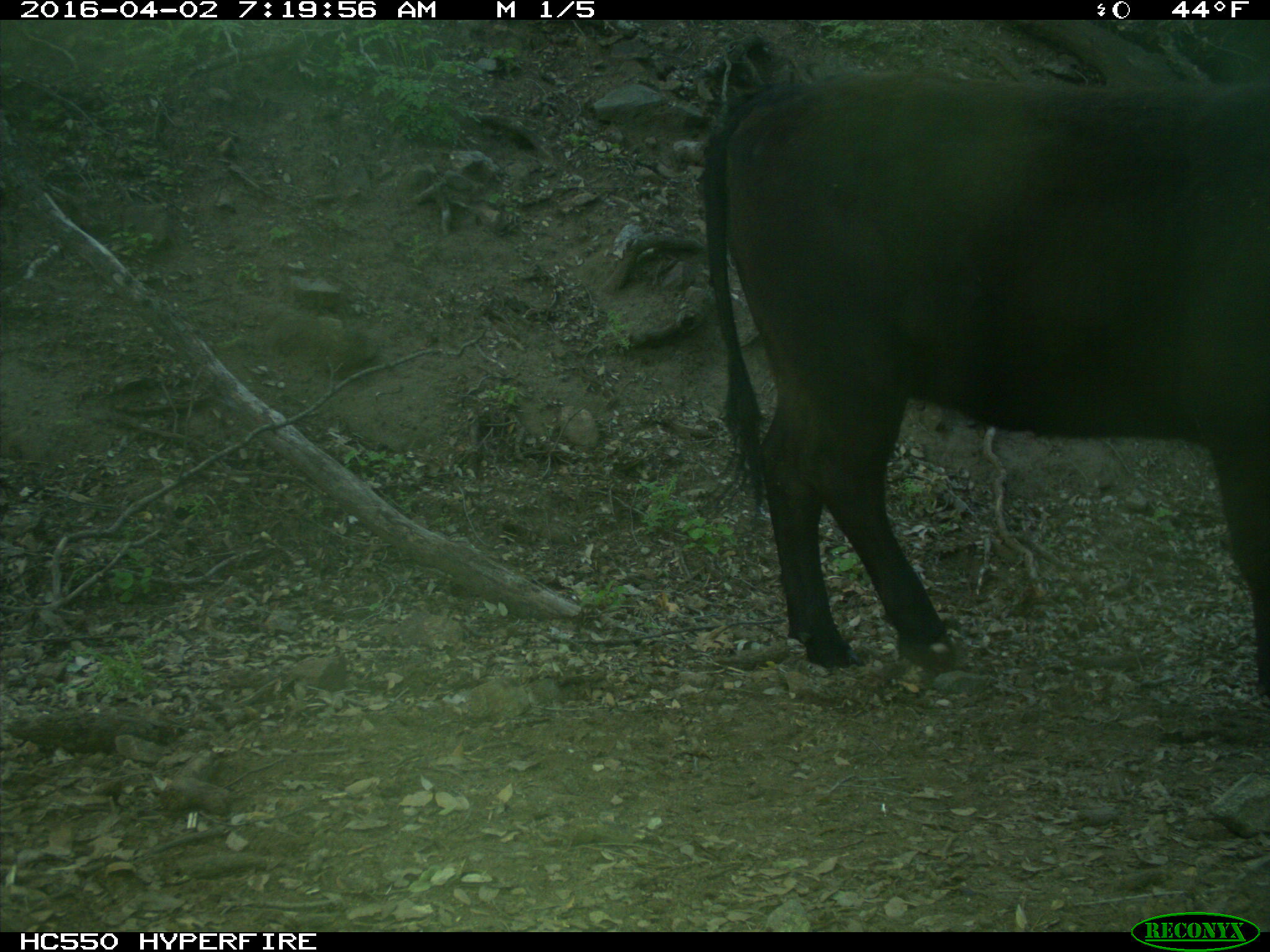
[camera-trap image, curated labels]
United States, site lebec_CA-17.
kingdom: Animalia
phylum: Chordata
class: Mammalia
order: Artiodactyla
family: Bovidae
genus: Bos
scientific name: Bos taurus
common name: domestic cow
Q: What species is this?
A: Bos taurus (domestic cow).